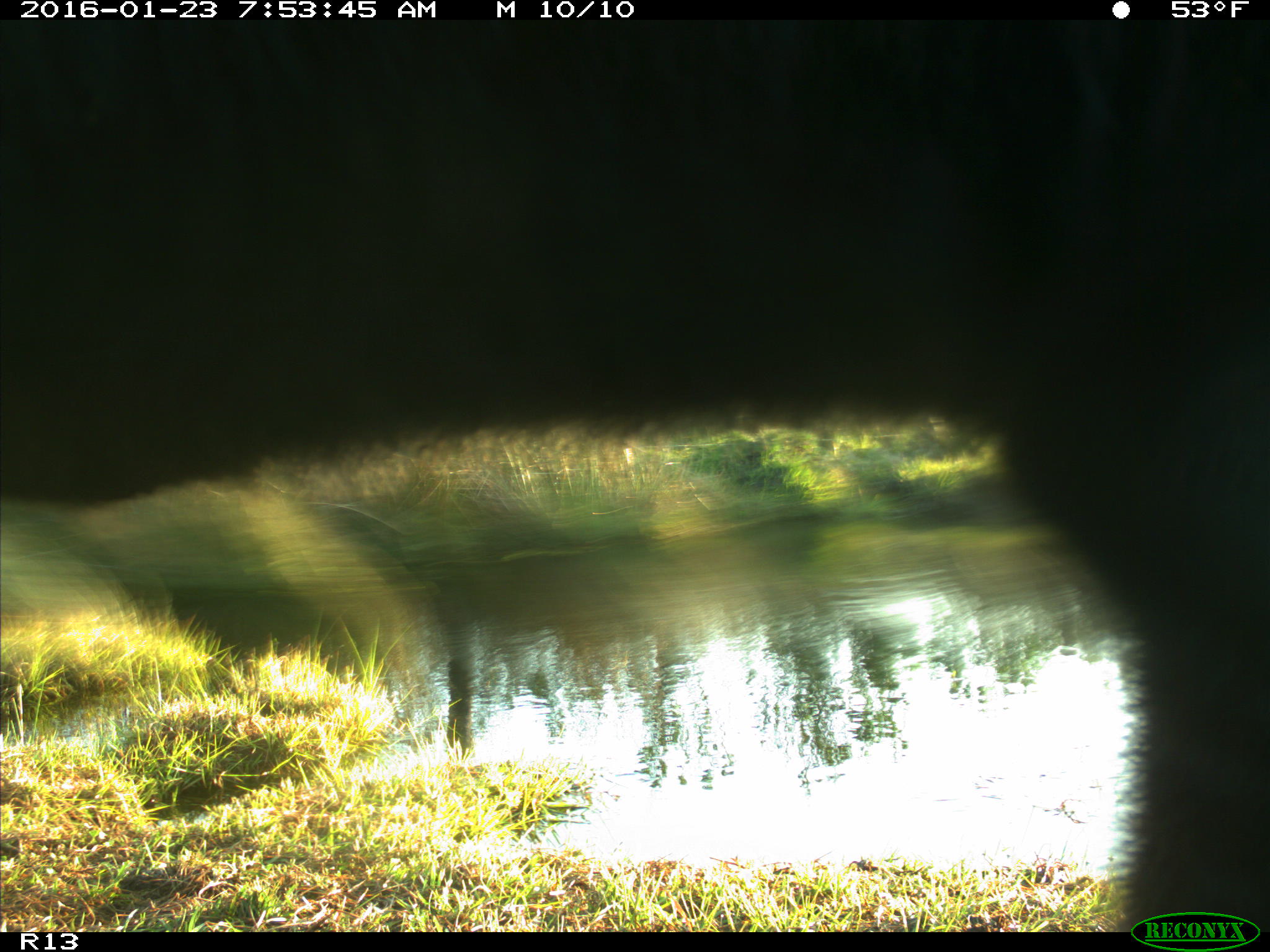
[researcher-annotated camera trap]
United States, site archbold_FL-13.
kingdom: Animalia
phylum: Chordata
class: Mammalia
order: Artiodactyla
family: Bovidae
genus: Bos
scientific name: Bos taurus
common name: domestic cow